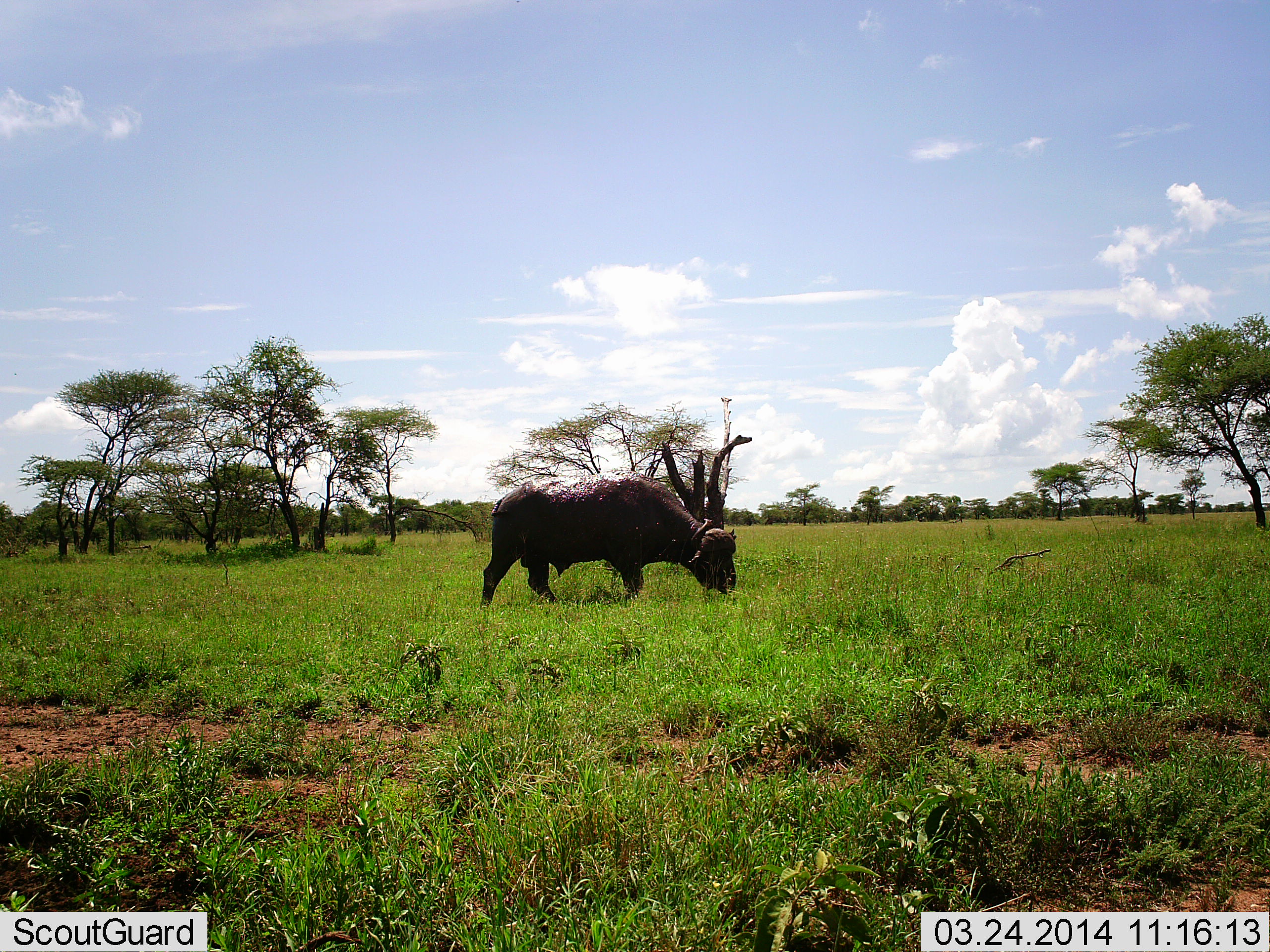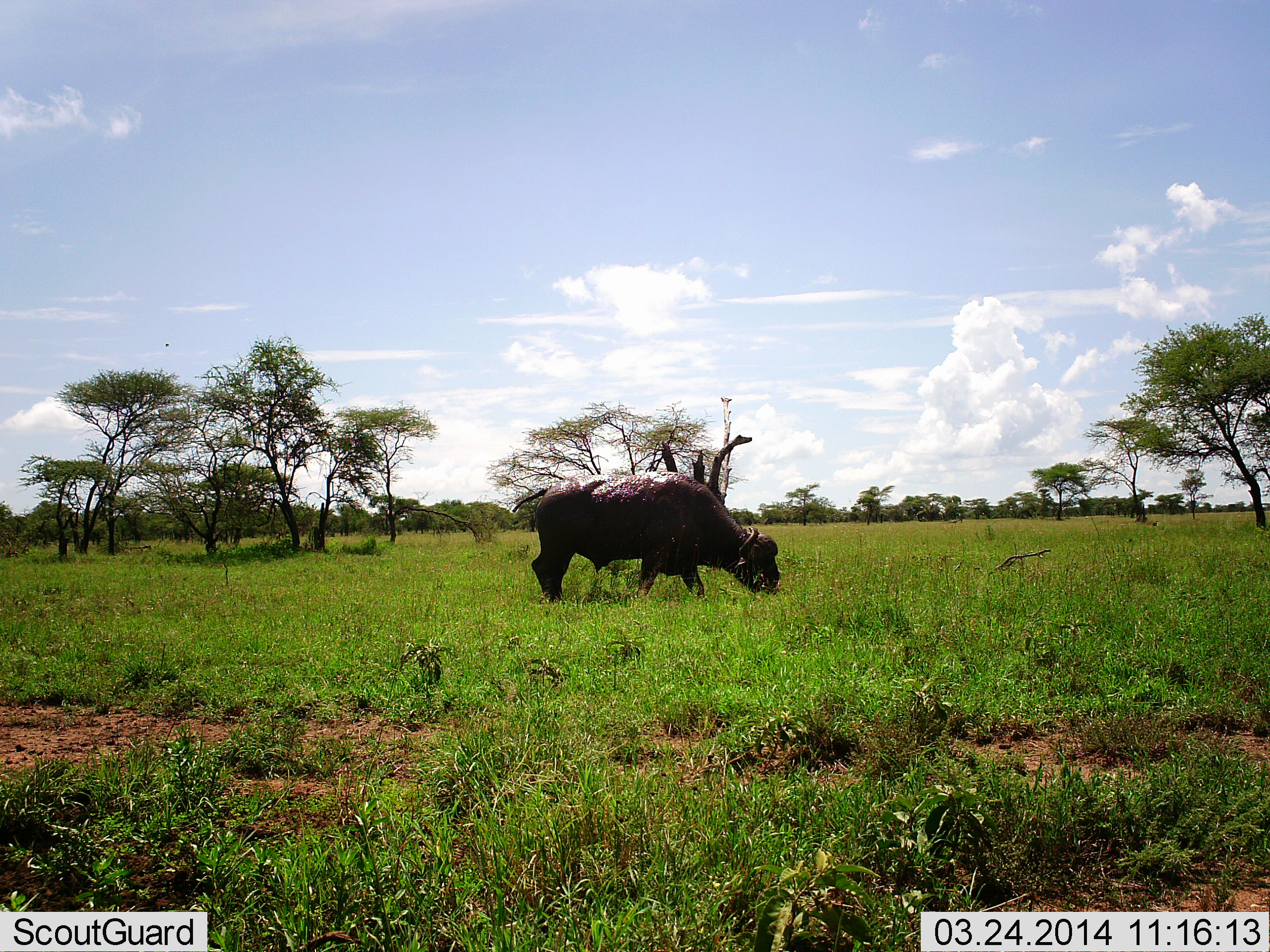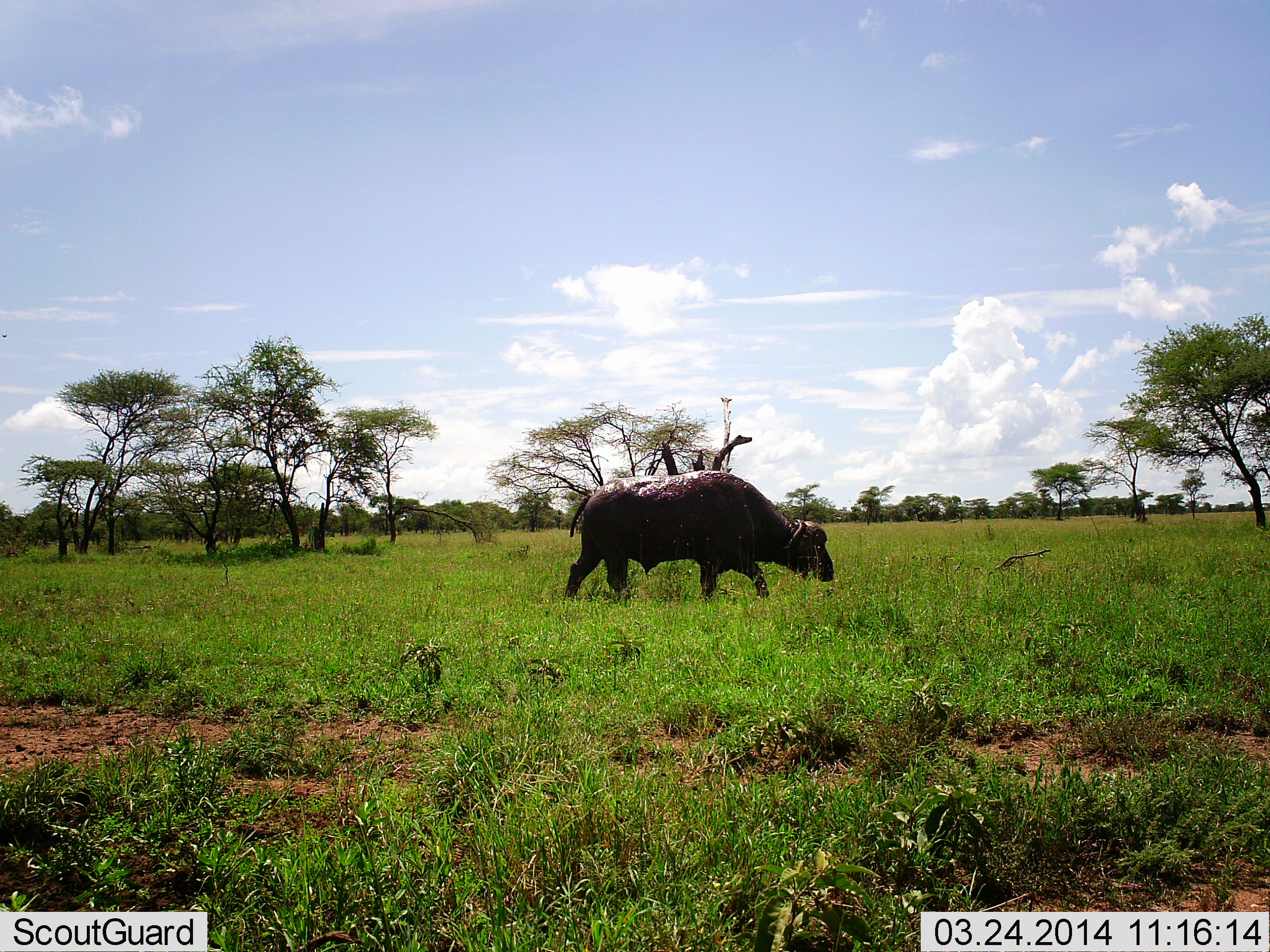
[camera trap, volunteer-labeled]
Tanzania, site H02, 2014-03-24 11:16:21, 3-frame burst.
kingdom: Animalia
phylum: Chordata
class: Mammalia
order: Artiodactyla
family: Bovidae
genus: Syncerus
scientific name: Syncerus caffer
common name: cape buffalo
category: buffalo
Buffalo (cape buffalo) (Syncerus caffer), count 1. Behavior (volunteer vote fractions): standing 0%, resting 0%, moving 60%, interacting 0%. Young present (vote fraction): 0%. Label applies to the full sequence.